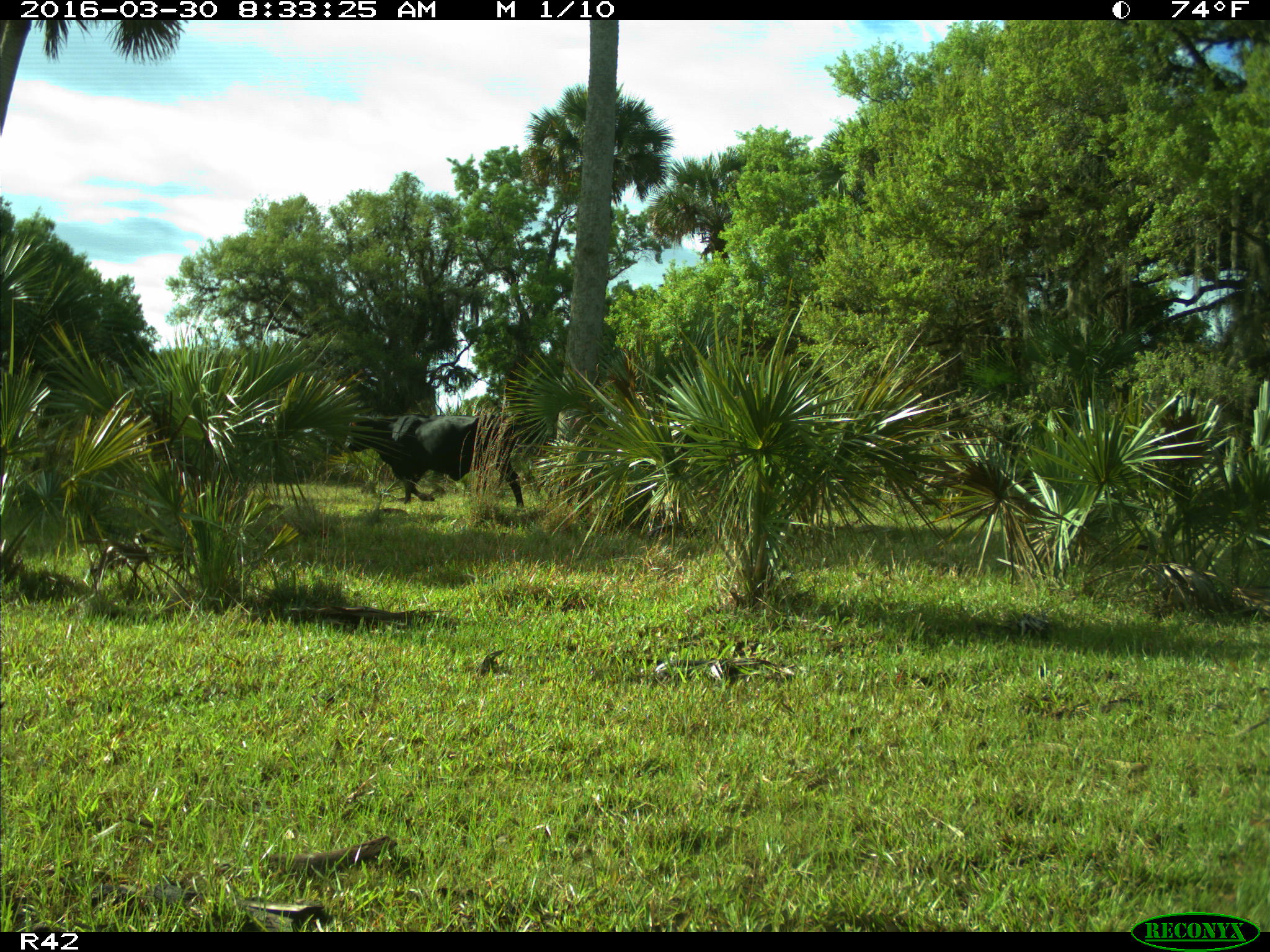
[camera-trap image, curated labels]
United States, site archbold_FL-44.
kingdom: Animalia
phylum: Chordata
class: Mammalia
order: Artiodactyla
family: Bovidae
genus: Bos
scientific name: Bos taurus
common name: domestic cow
Bos taurus (domestic cow).